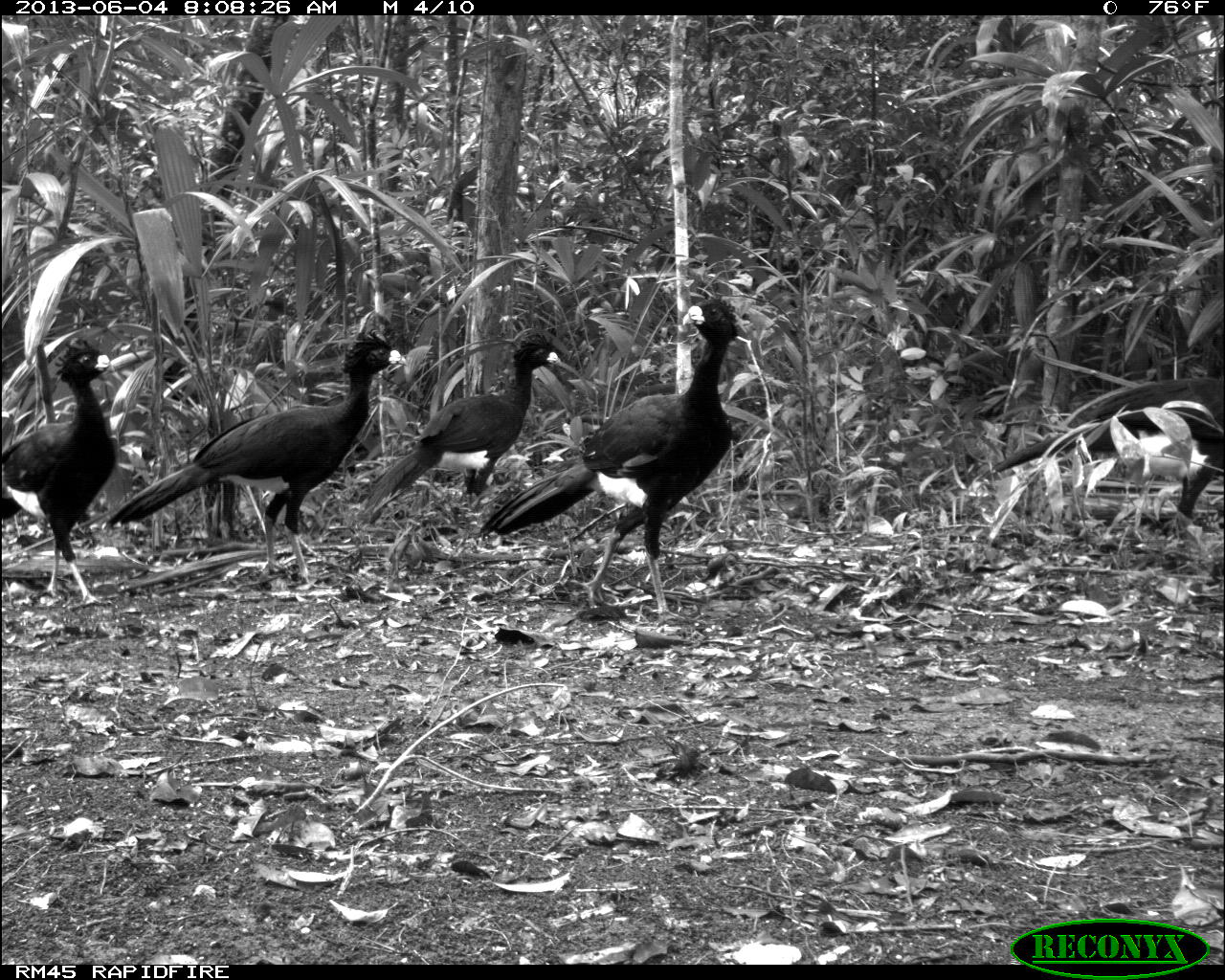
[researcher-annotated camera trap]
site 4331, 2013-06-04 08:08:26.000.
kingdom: Animalia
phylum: Chordata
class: Aves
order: Galliformes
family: Cracidae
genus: Crax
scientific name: Crax rubra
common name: great curassow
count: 5